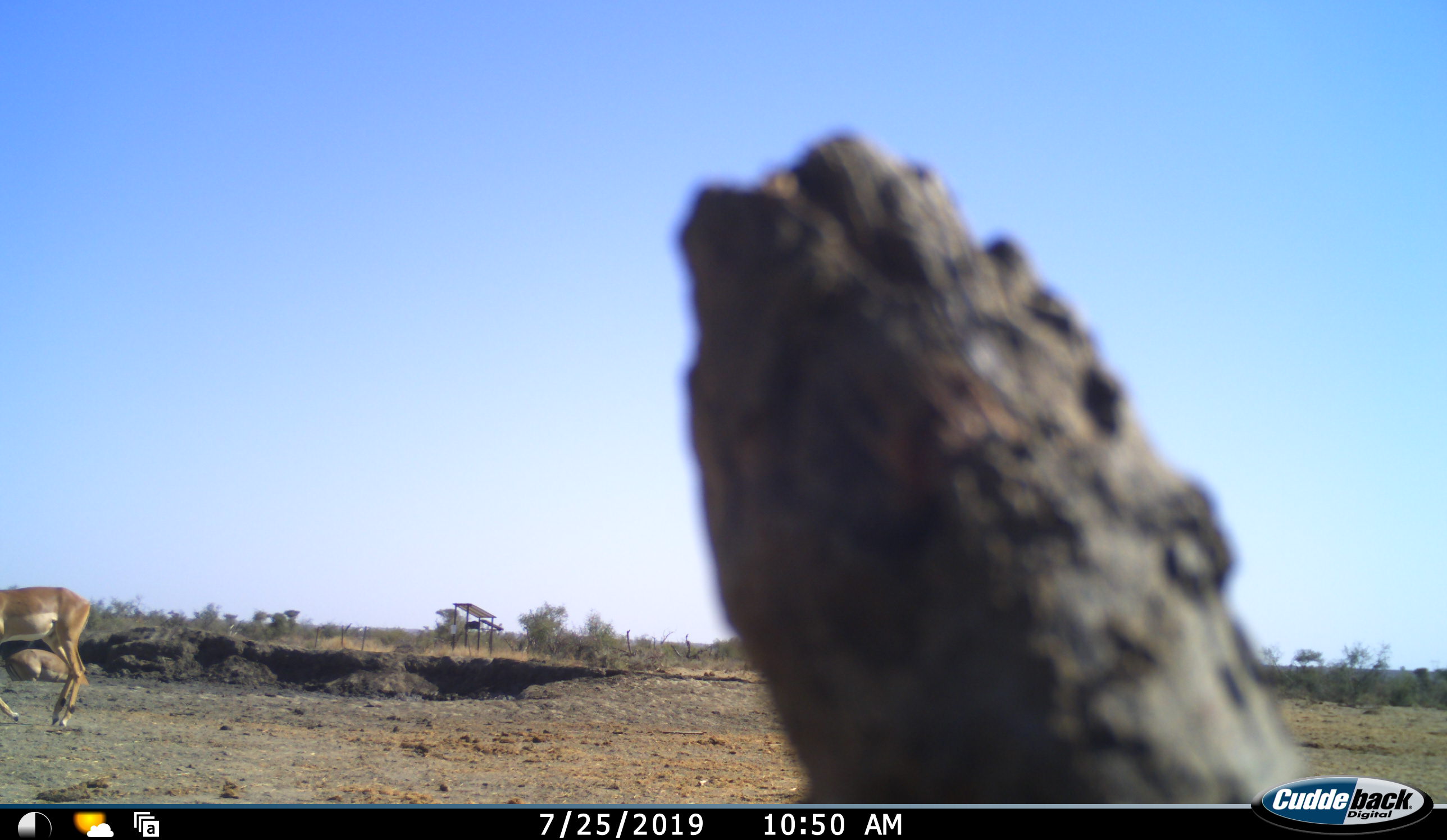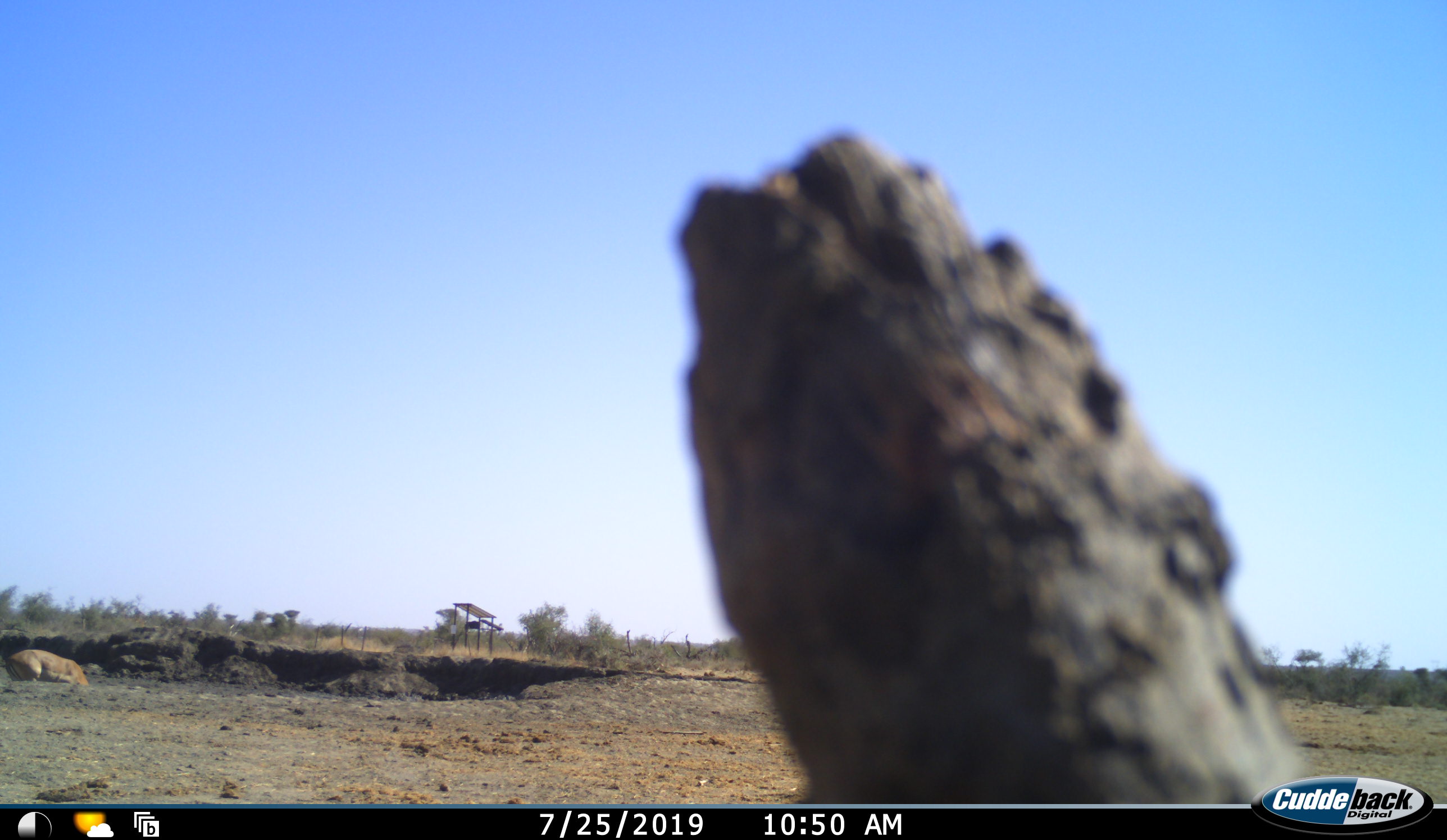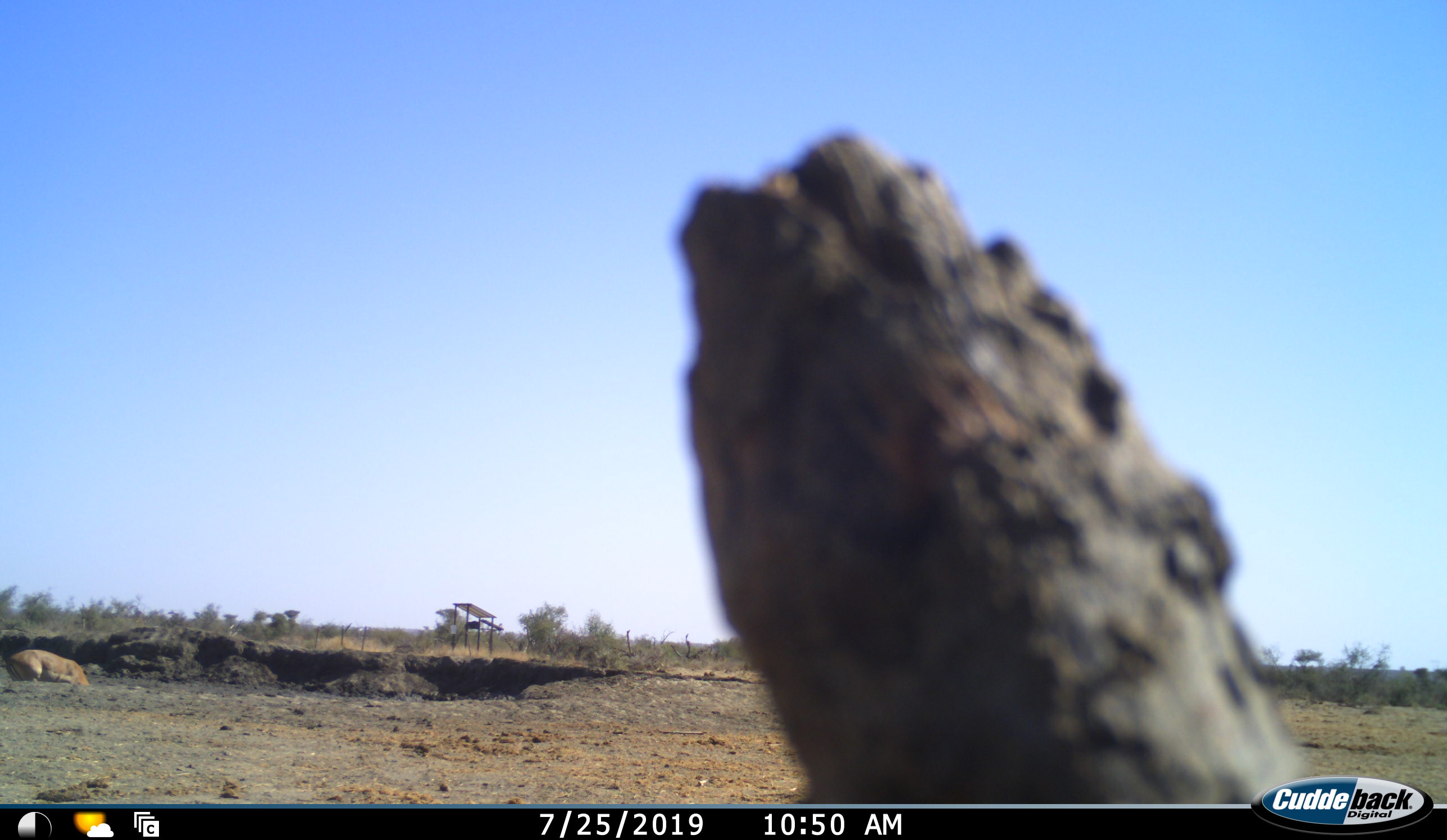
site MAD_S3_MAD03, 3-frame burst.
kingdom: Animalia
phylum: Chordata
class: Mammalia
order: Artiodactyla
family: Bovidae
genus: Aepyceros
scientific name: Aepyceros melampus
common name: impala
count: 2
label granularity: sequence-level